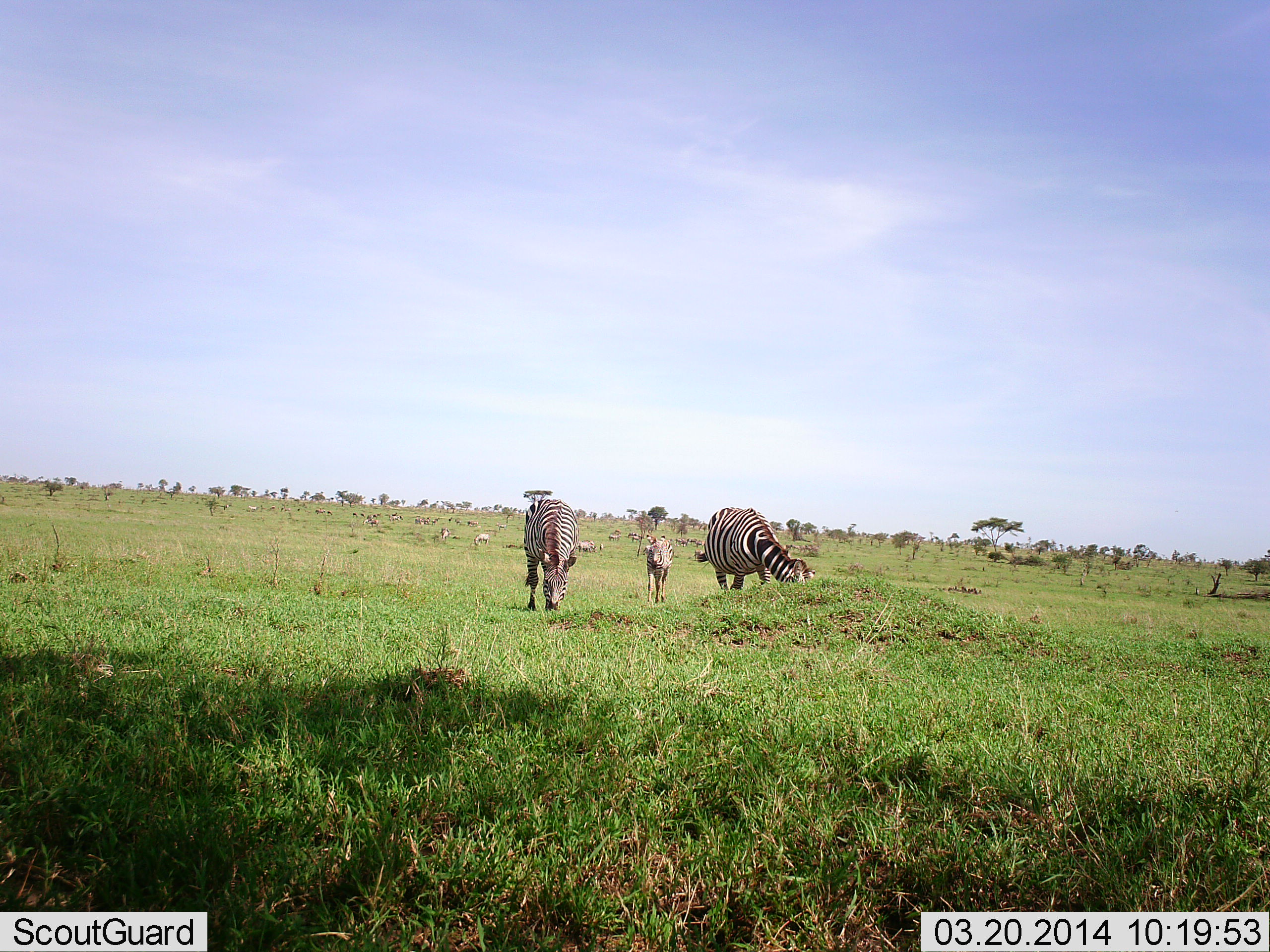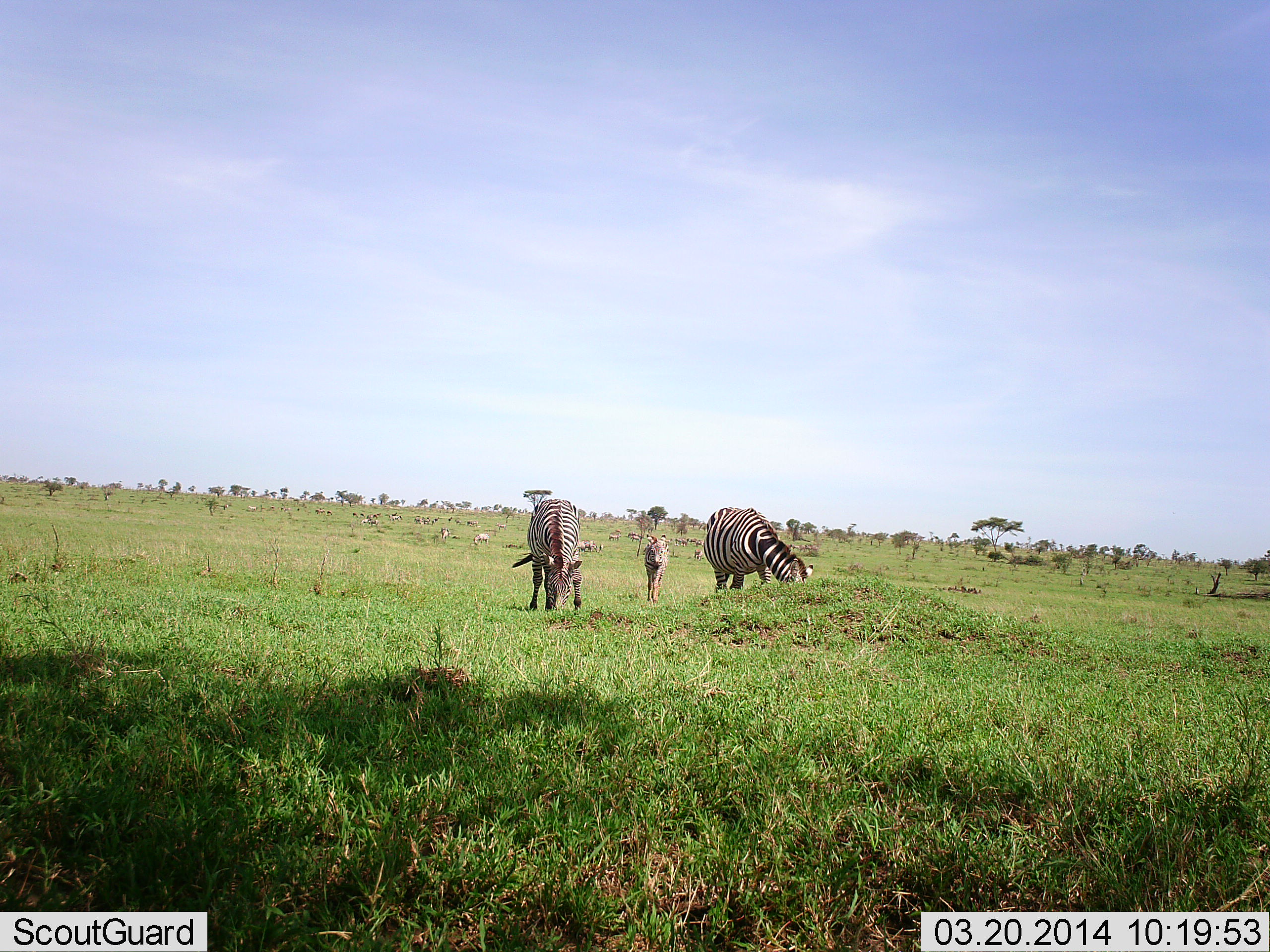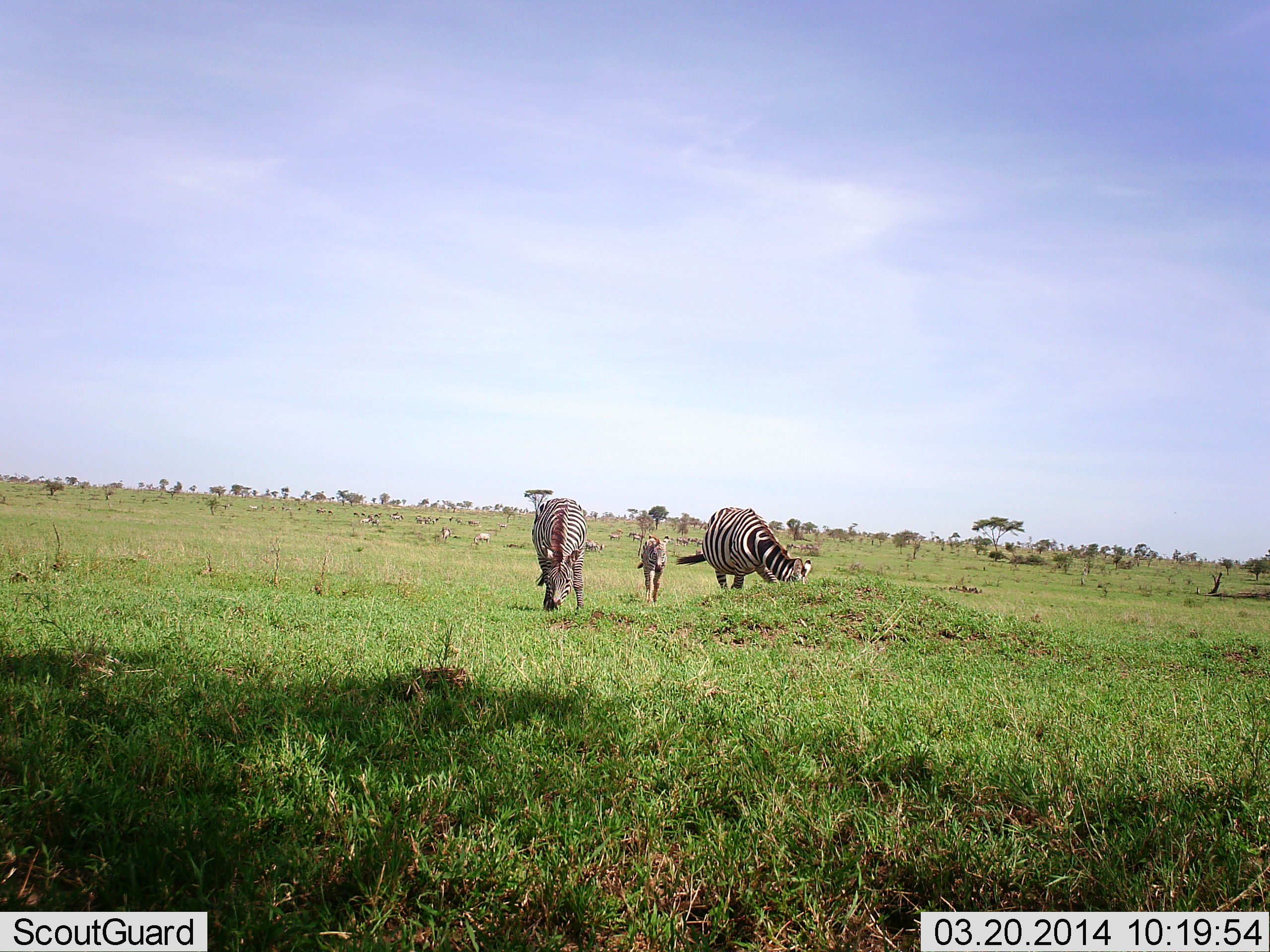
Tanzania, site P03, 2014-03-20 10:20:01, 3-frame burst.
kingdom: Animalia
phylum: Chordata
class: Mammalia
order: Perissodactyla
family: Equidae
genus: Equus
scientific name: Equus quagga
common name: plains zebra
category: zebra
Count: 3.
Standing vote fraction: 37%.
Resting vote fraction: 0%.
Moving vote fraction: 11%.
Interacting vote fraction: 0%.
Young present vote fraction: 48%.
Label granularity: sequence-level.